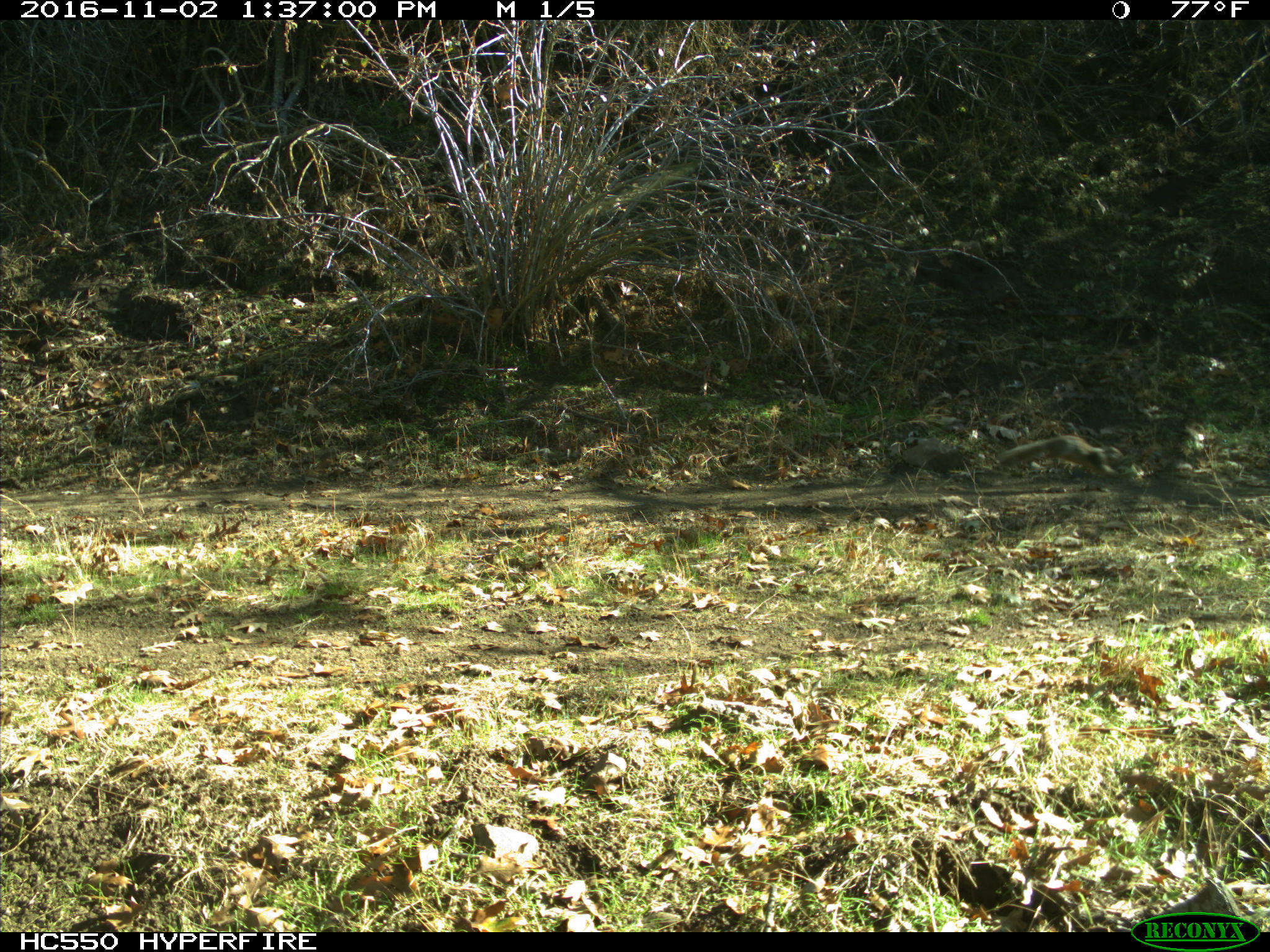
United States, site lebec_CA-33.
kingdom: Animalia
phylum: Chordata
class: Mammalia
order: Rodentia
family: Sciuridae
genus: Otospermophilus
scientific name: Otospermophilus beecheyi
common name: california ground squirrel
Otospermophilus beecheyi (california ground squirrel).